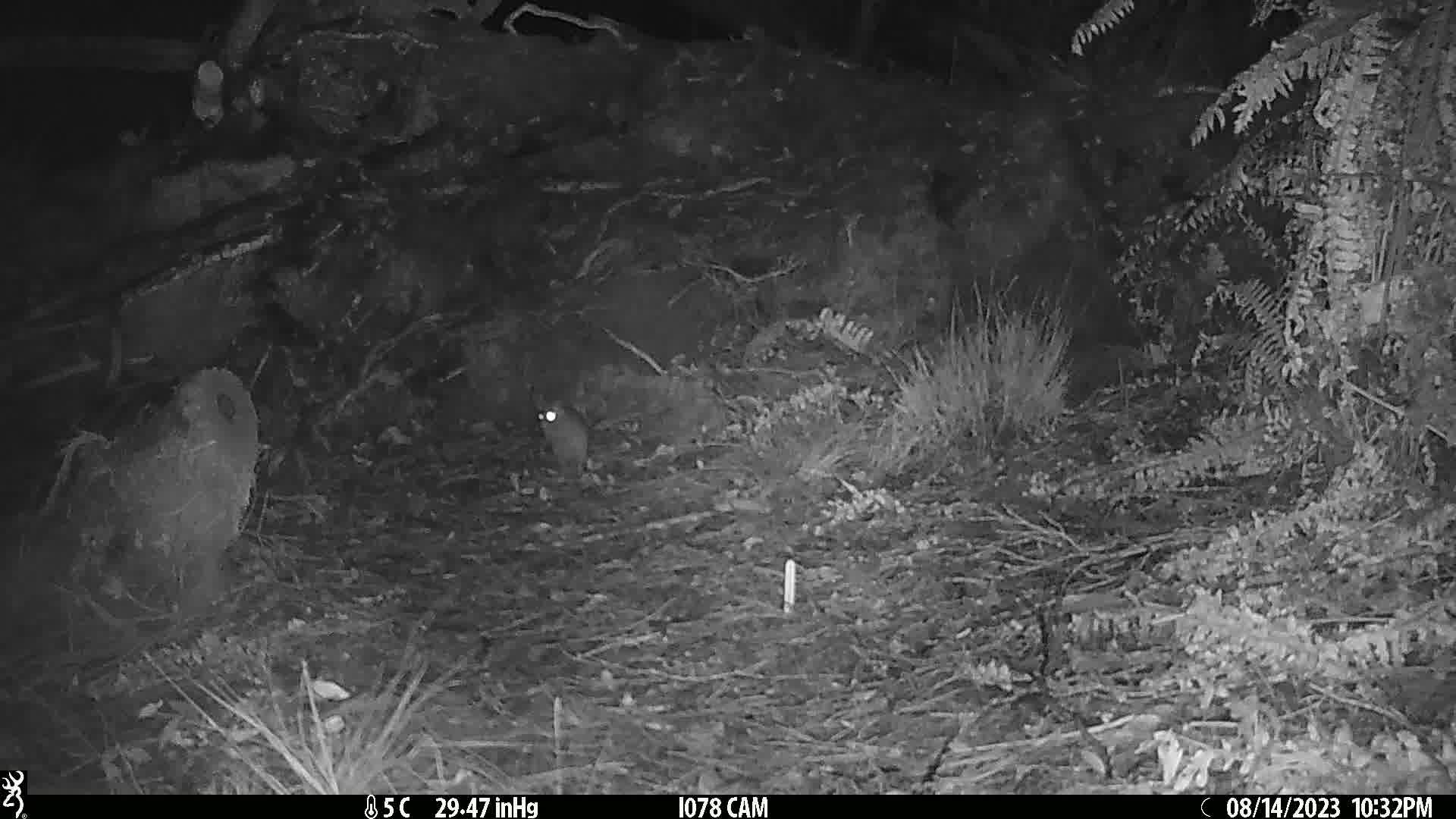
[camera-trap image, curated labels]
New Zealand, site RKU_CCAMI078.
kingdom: Animalia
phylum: Chordata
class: Mammalia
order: Rodentia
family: Muridae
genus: Rattus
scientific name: Rattus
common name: rat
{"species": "rat (Rattus)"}